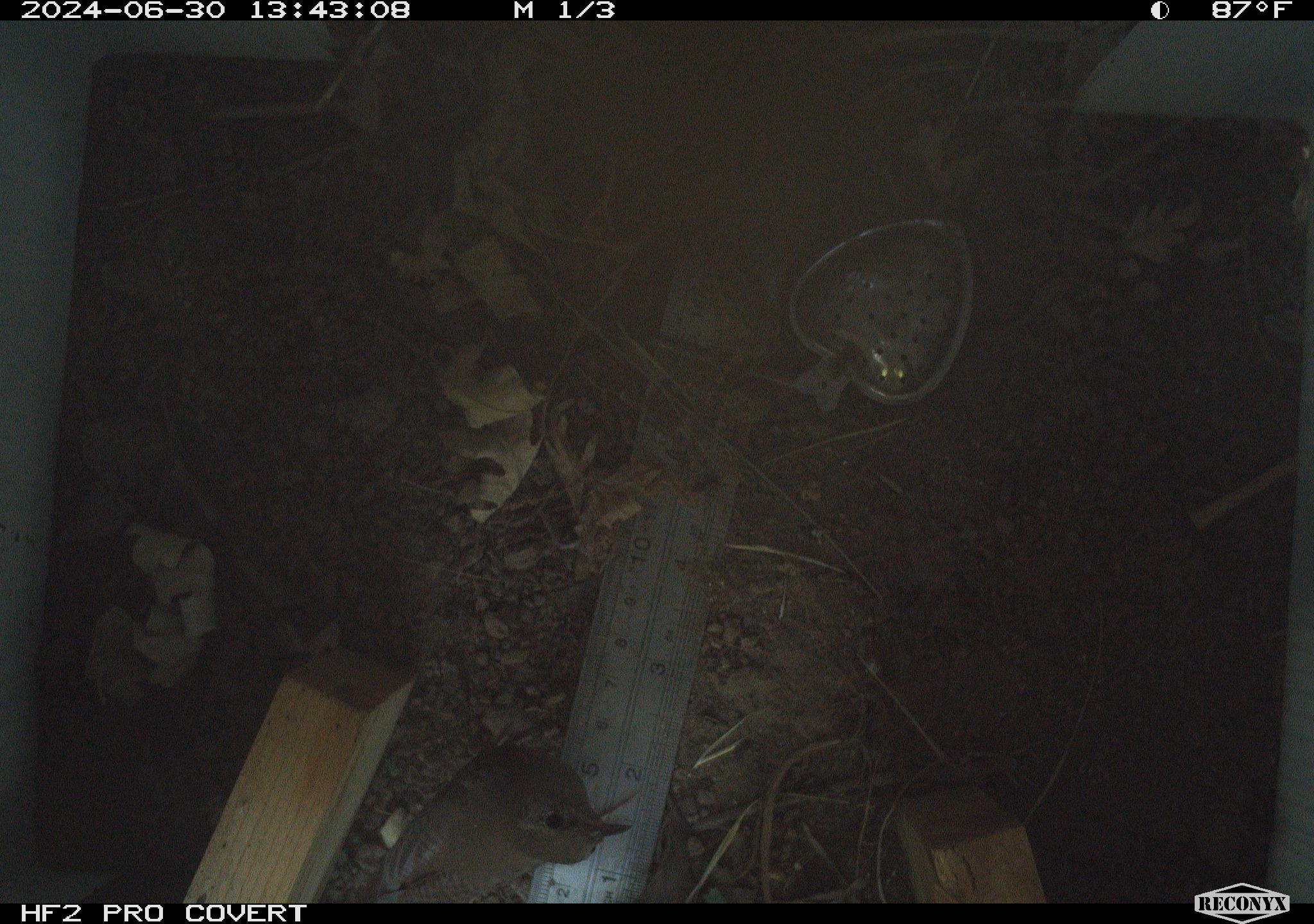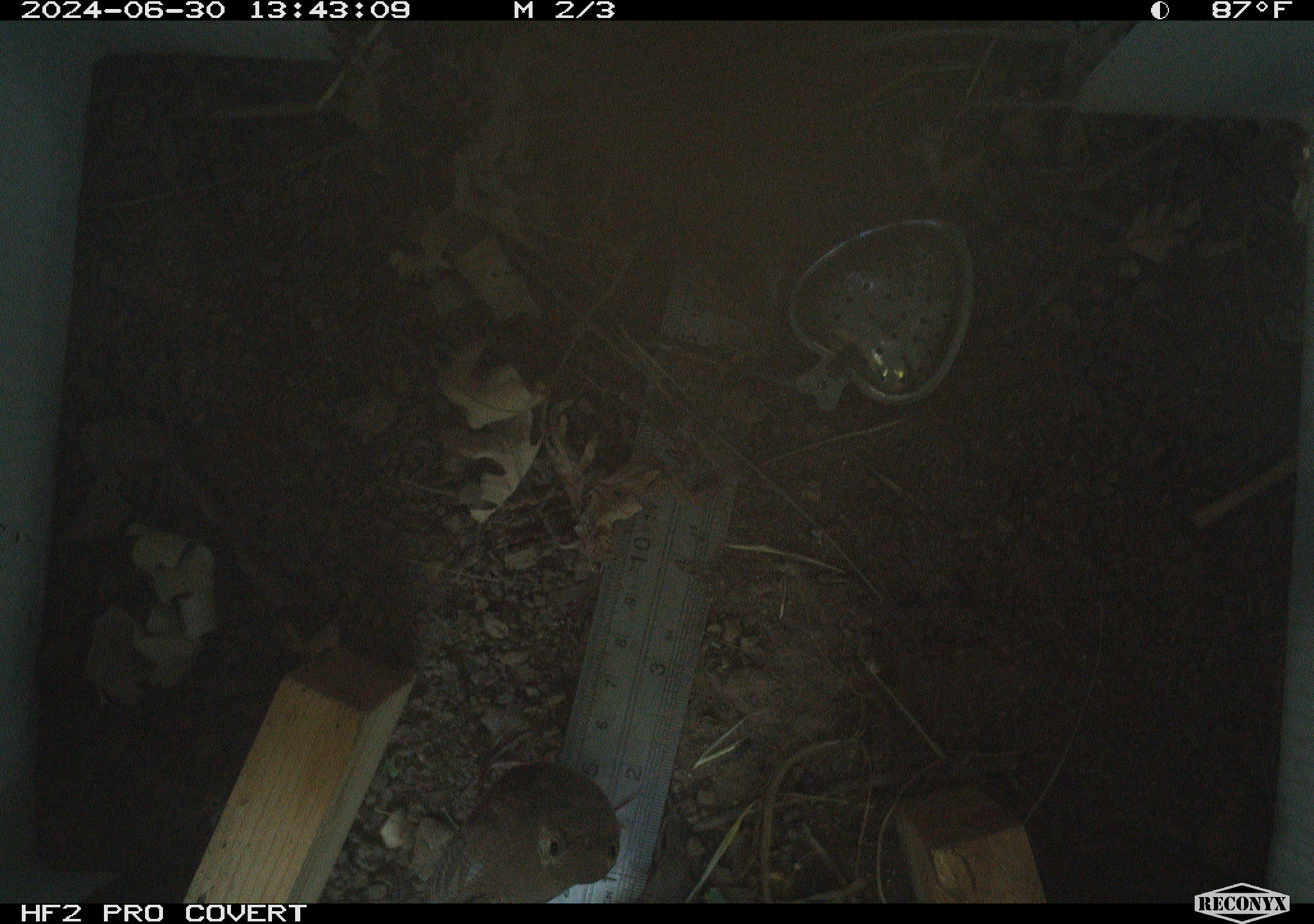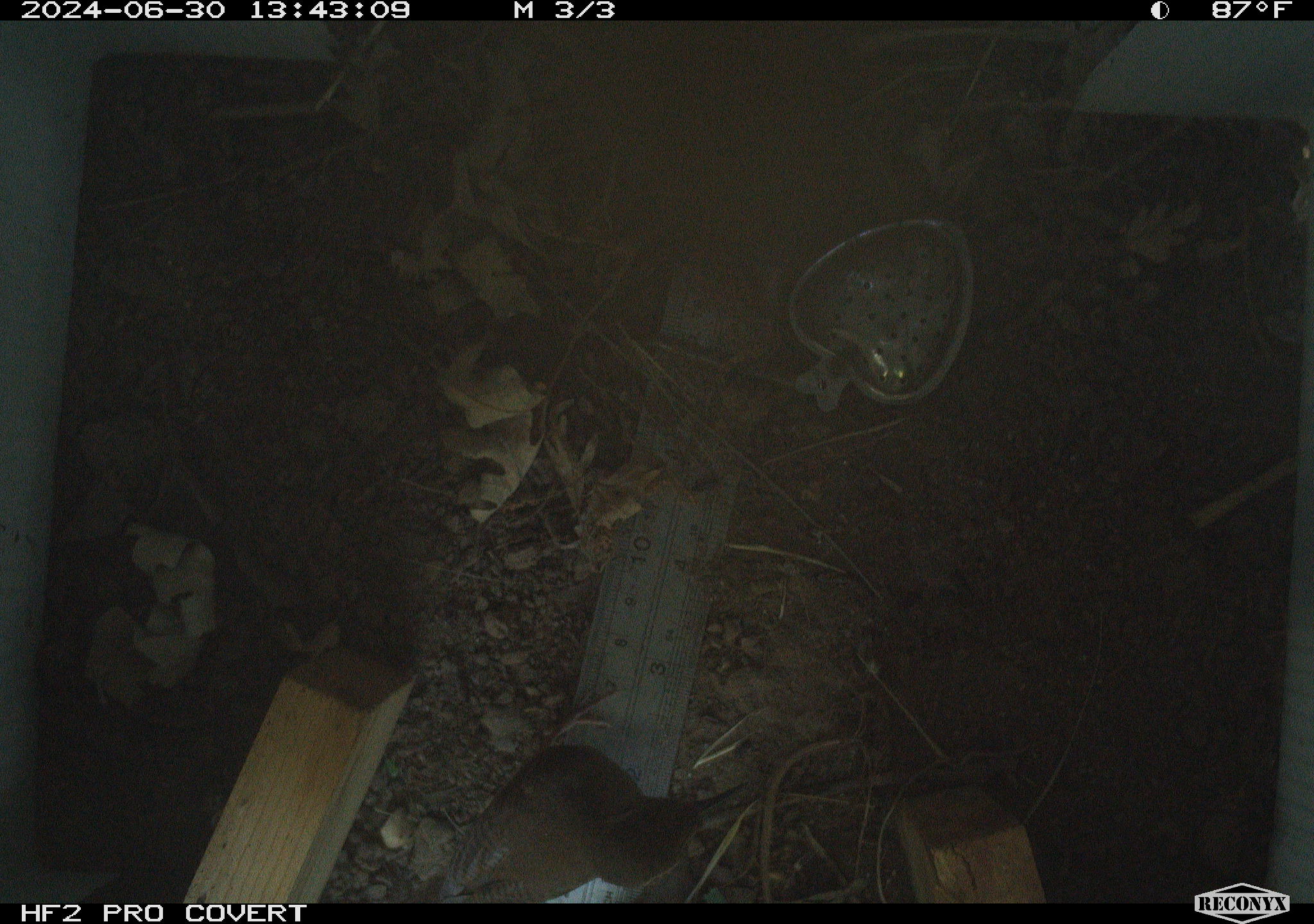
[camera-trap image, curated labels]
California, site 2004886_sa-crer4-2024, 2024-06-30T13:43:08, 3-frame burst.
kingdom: Animalia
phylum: Chordata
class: Aves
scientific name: Aves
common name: bird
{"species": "bird (Aves)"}